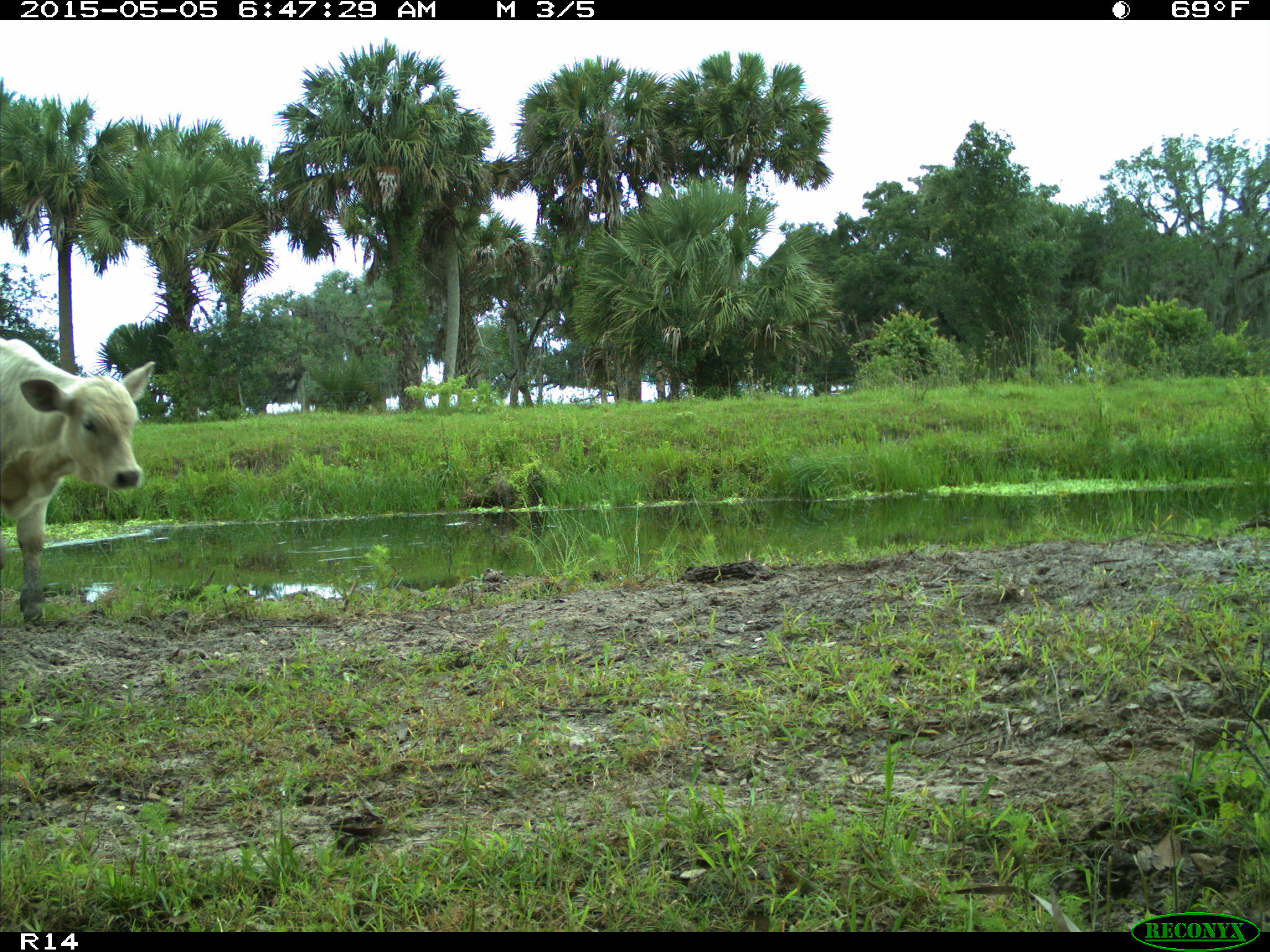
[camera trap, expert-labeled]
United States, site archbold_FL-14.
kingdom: Animalia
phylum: Chordata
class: Mammalia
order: Artiodactyla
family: Bovidae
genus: Bos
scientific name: Bos taurus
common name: domestic cow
Bos taurus (domestic cow).